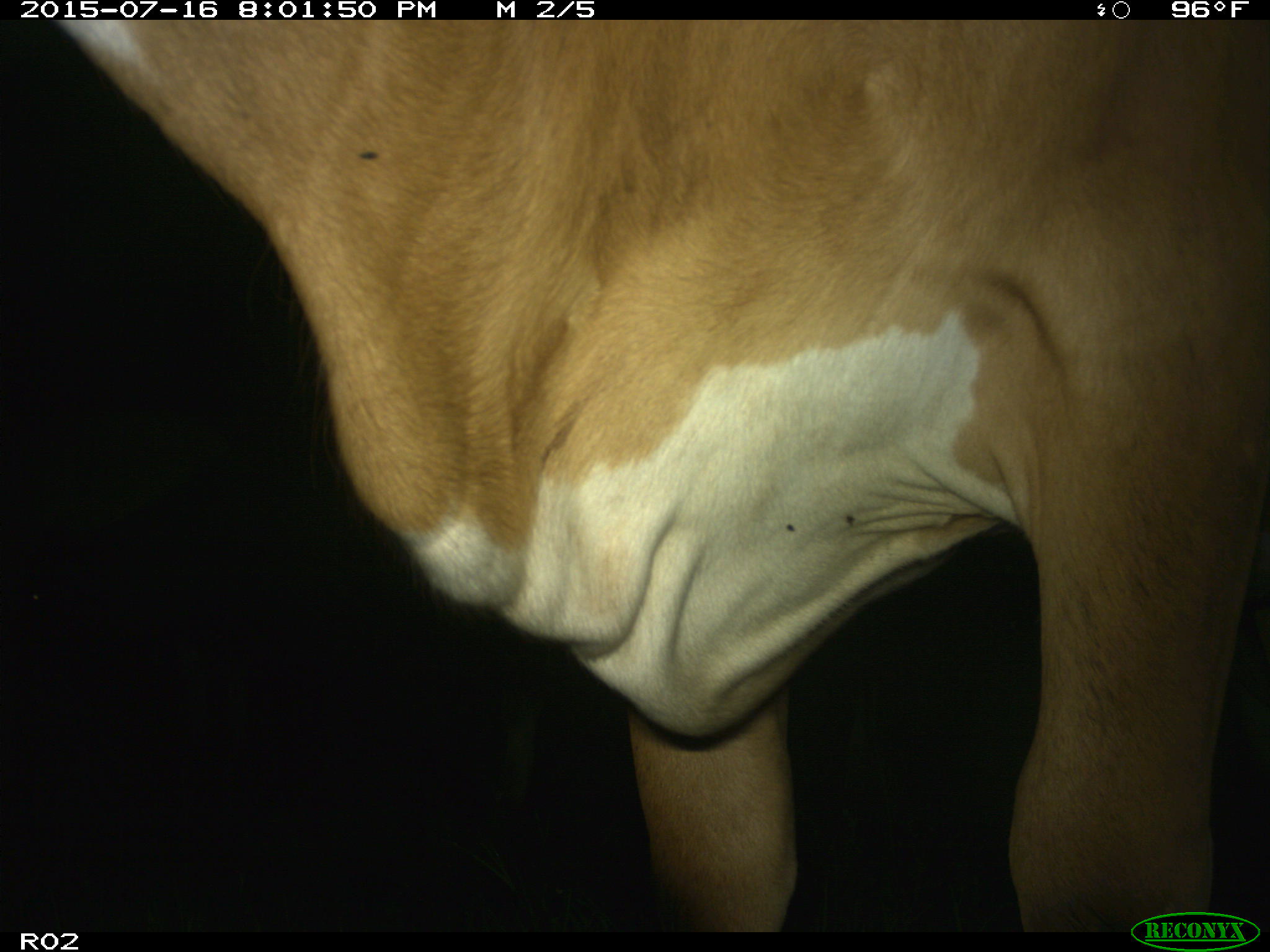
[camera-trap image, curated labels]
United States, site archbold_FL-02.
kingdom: Animalia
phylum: Chordata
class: Mammalia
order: Artiodactyla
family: Bovidae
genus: Bos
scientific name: Bos taurus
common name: domestic cow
Bos taurus (domestic cow).